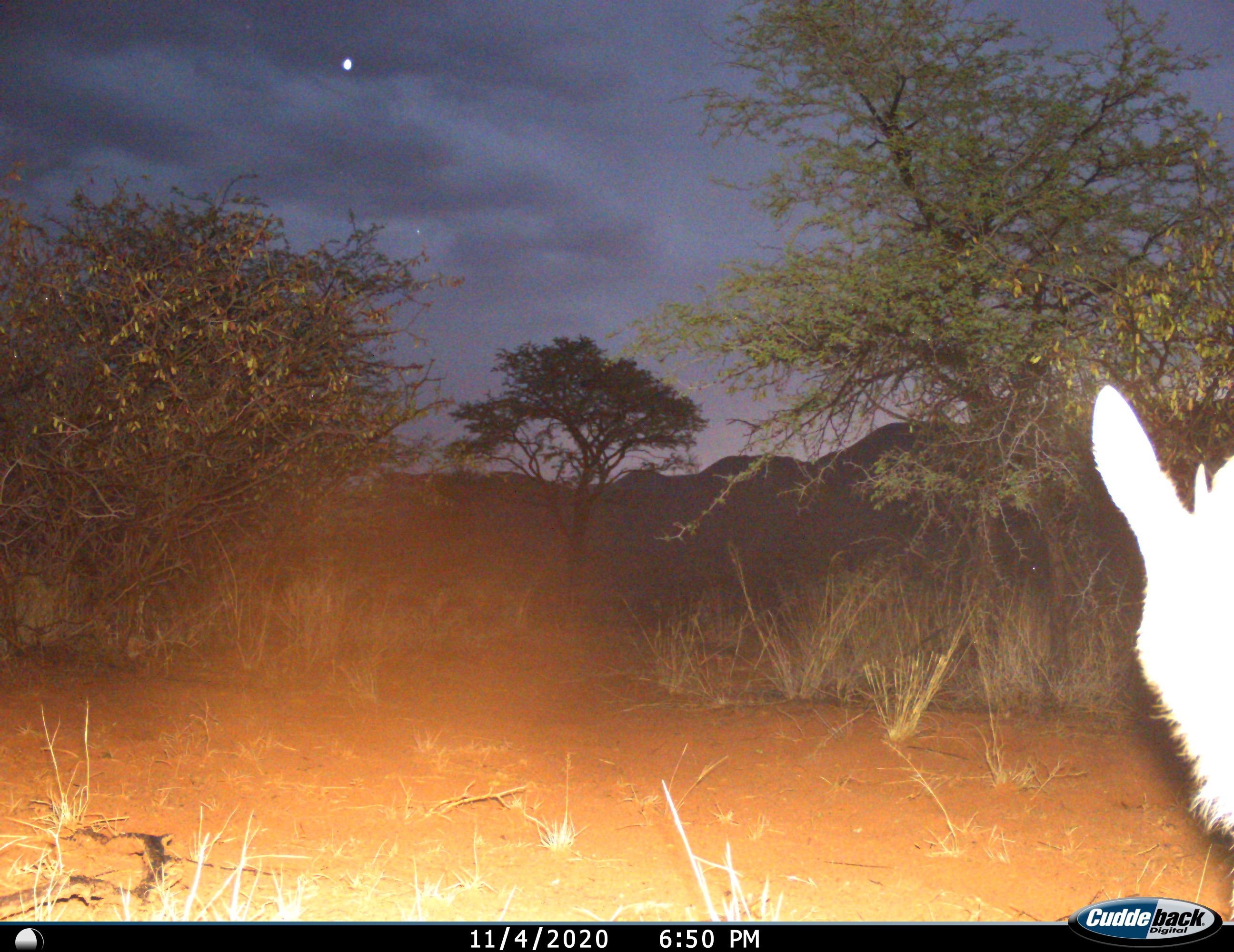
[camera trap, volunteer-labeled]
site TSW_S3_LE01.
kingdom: Animalia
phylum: Chordata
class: Mammalia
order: Artiodactyla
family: Bovidae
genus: Sylvicapra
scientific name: Sylvicapra grimmia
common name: common duiker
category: duikercommongrey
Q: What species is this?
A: Duikercommongrey (common duiker) (Sylvicapra grimmia).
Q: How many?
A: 1.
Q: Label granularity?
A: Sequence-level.